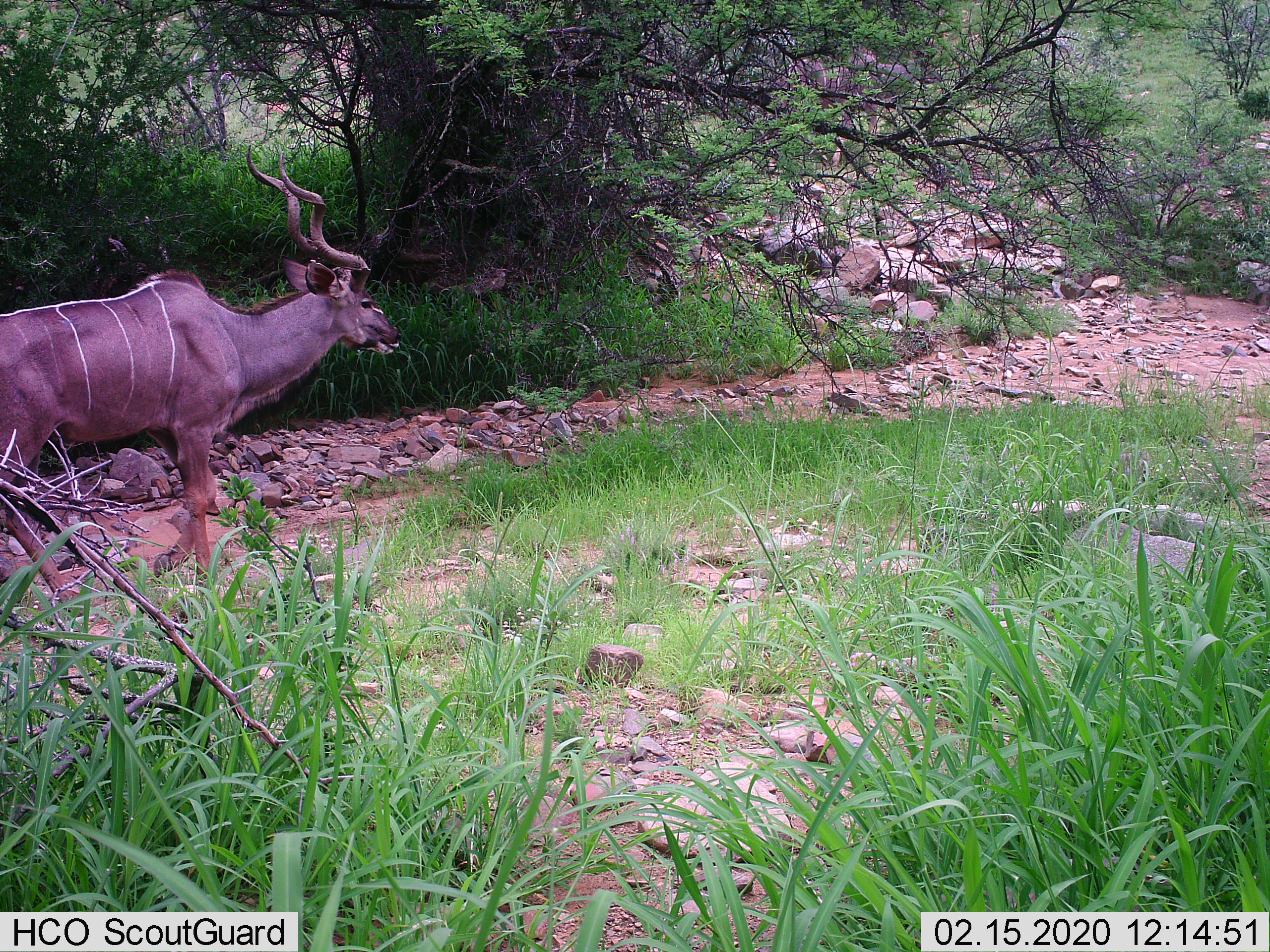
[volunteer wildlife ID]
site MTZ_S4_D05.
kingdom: Animalia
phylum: Chordata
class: Mammalia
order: Artiodactyla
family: Bovidae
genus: Tragelaphus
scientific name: Tragelaphus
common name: kudu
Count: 1.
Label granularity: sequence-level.